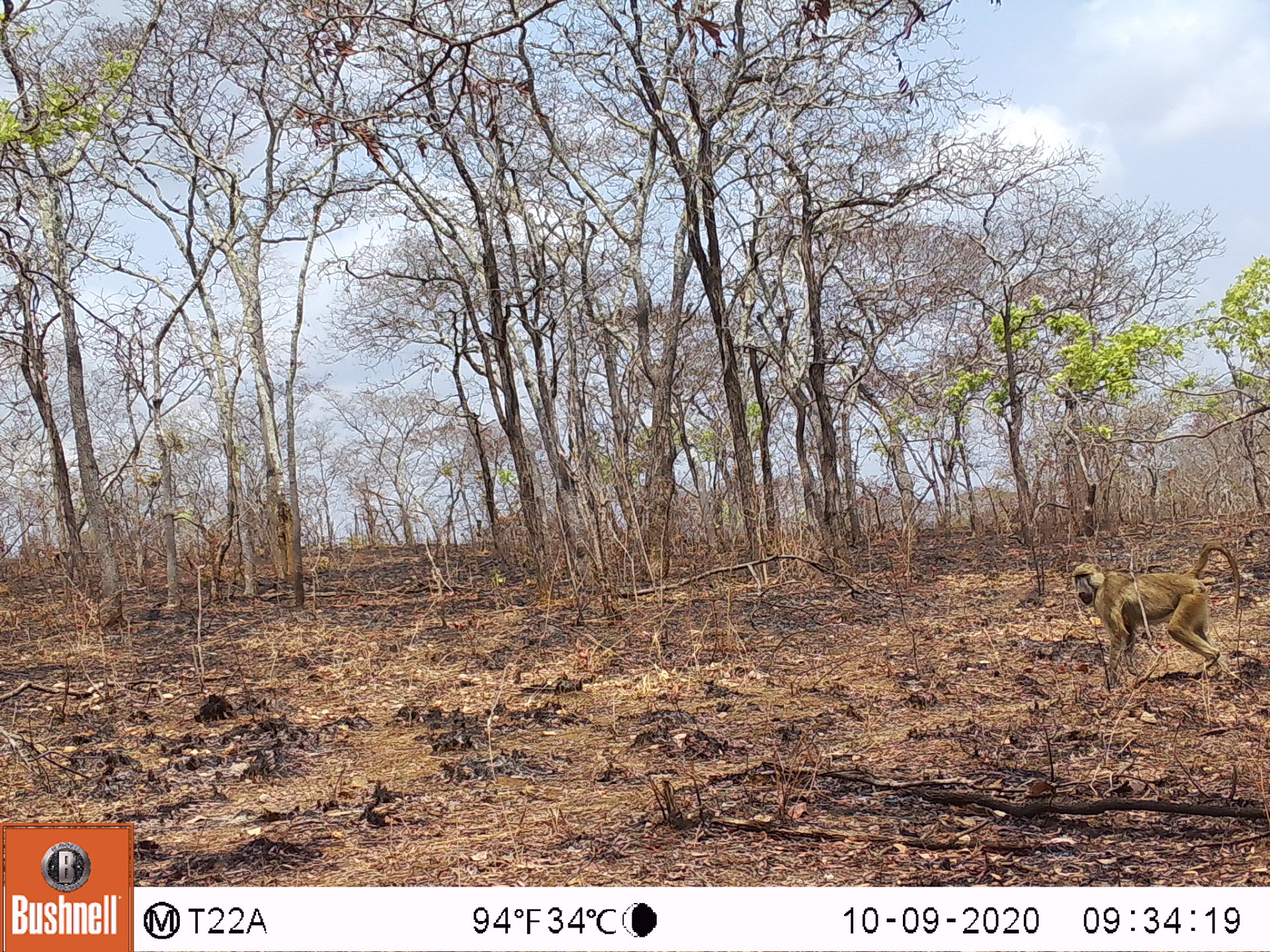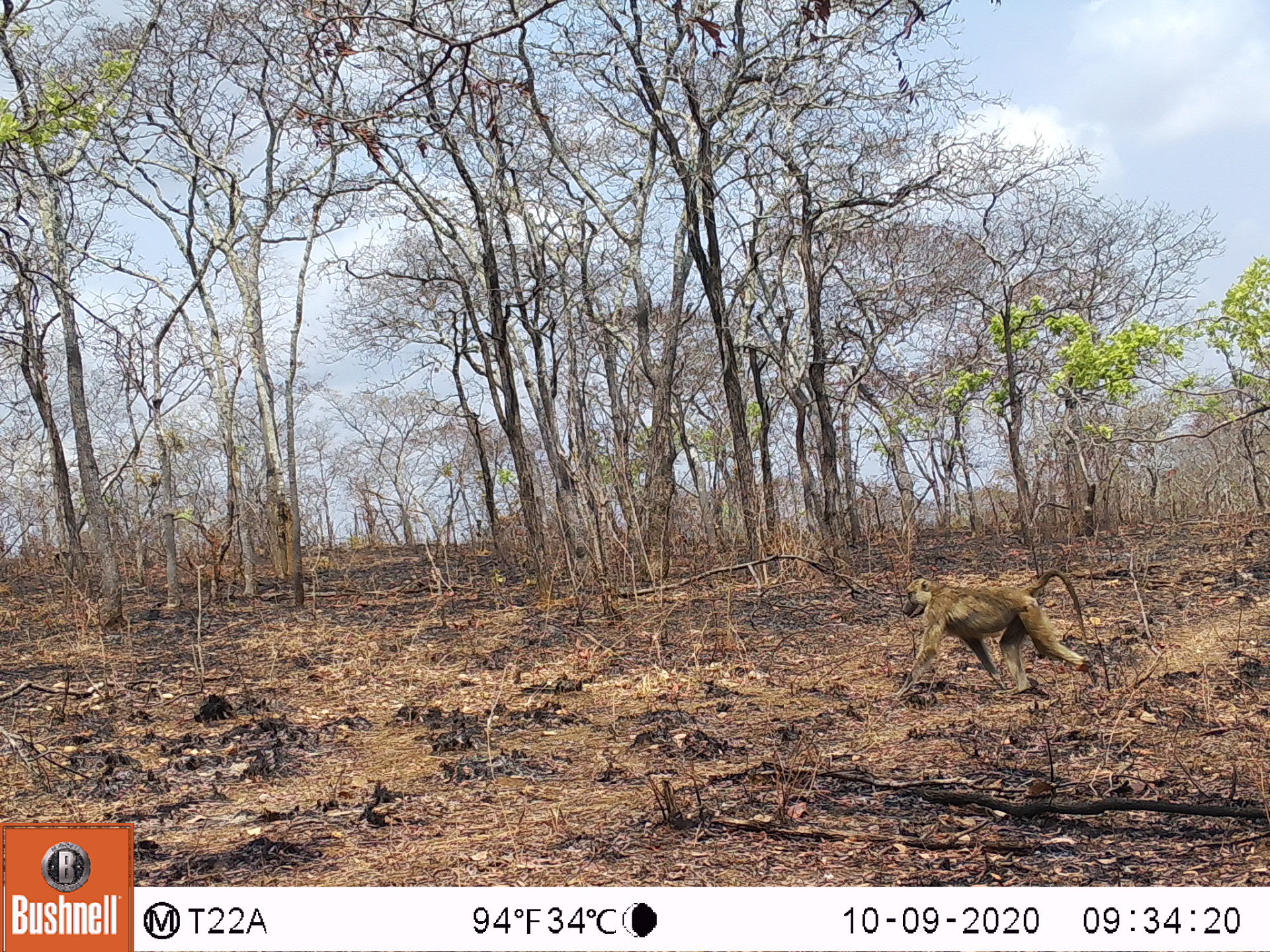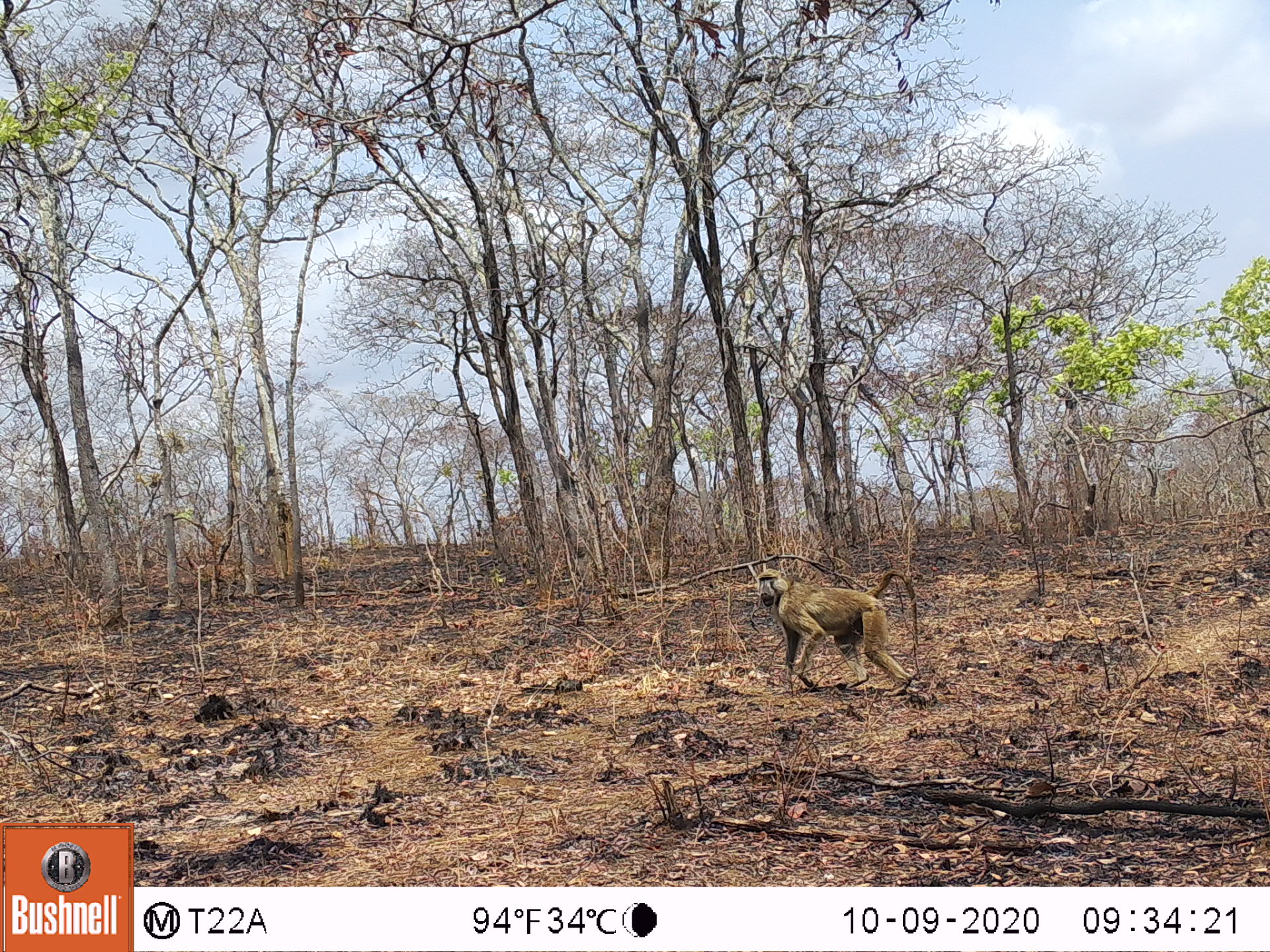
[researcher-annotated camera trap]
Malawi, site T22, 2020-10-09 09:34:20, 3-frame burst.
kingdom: Animalia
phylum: Chordata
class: Mammalia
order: Primates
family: Cercopithecidae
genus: Papio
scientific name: Papio cynocephalus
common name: yellow baboon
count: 1